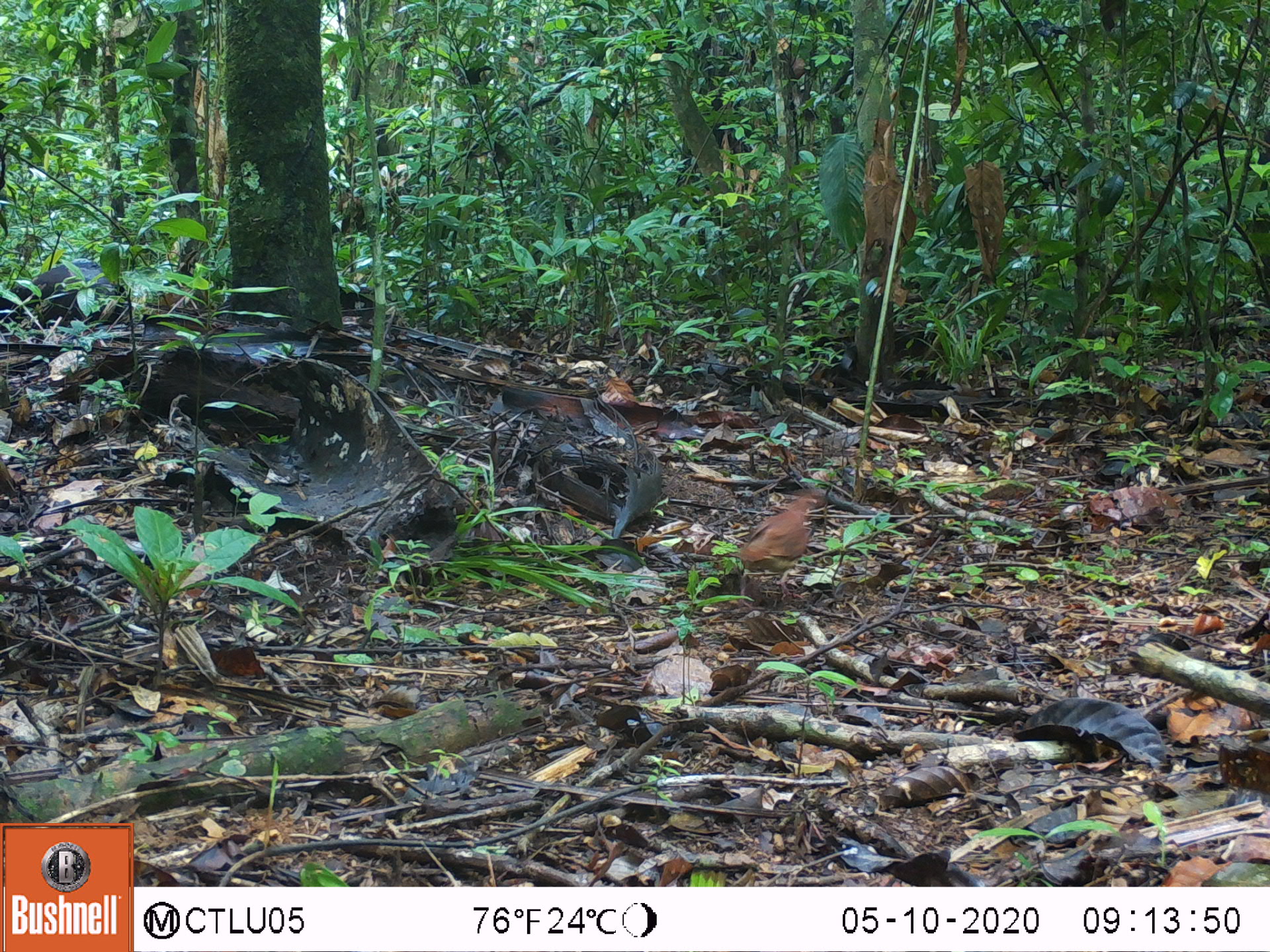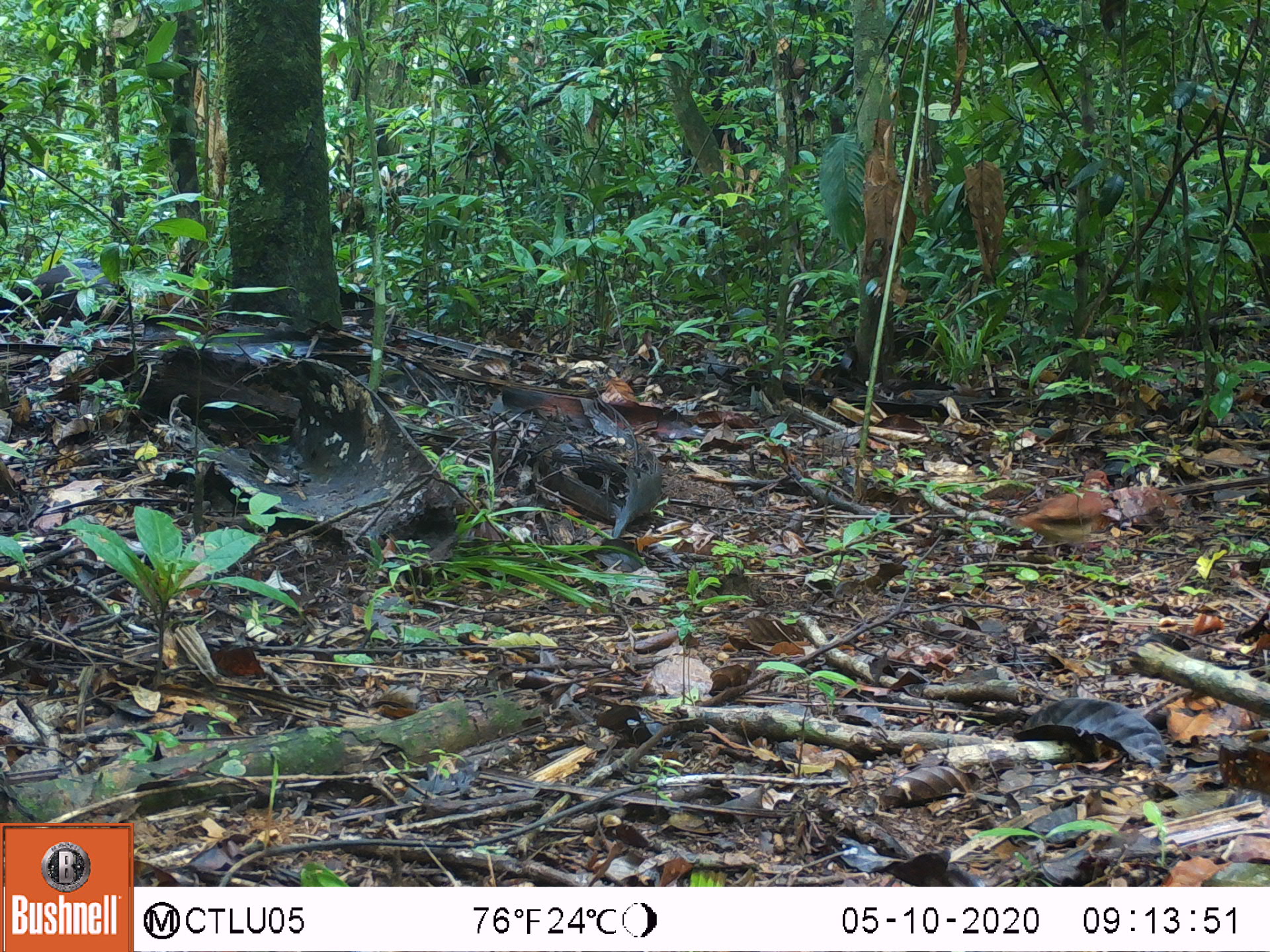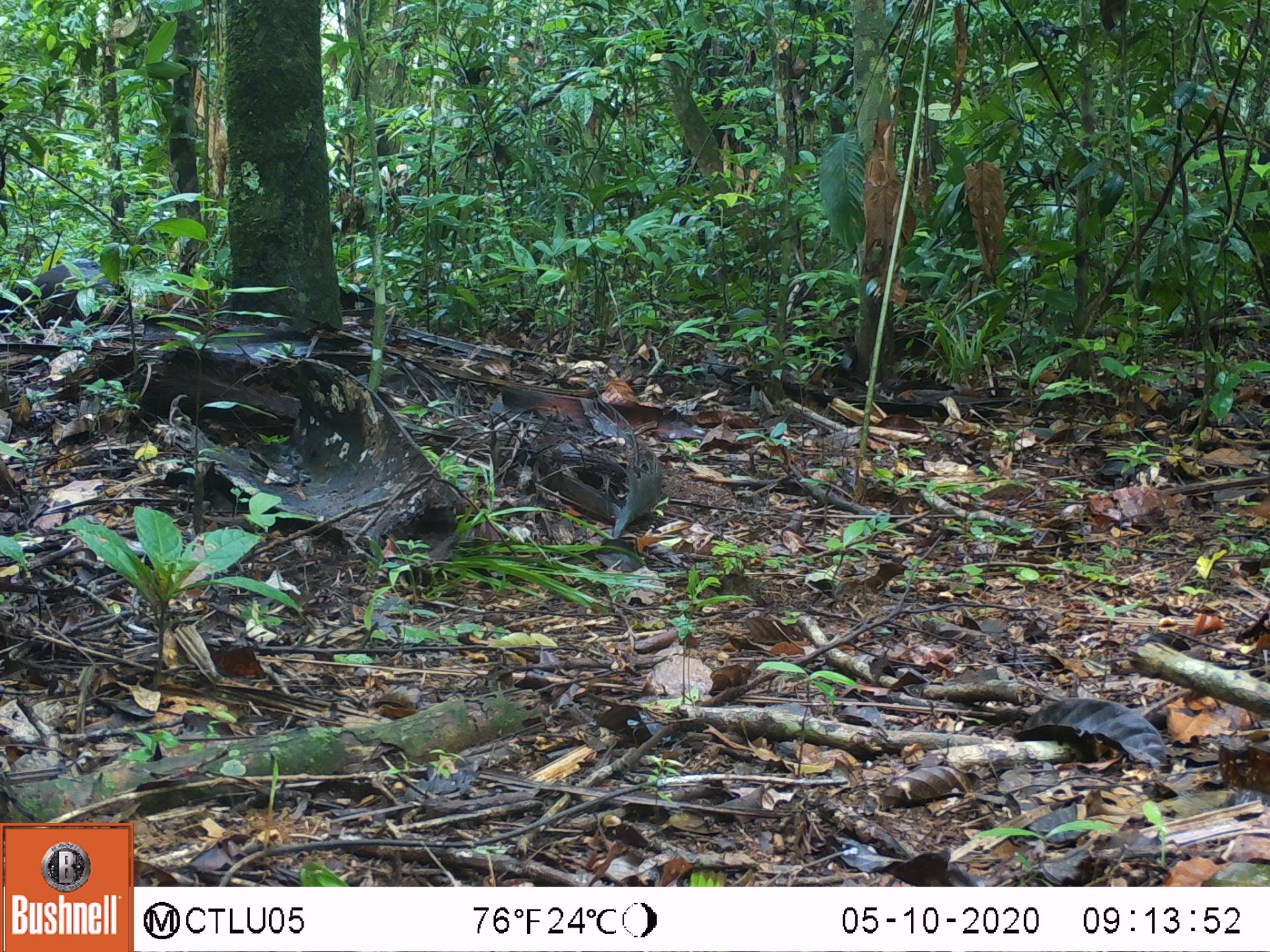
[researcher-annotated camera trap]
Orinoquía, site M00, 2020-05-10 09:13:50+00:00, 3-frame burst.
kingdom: Animalia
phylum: Chordata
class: Aves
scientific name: Aves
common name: bird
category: unknown bird